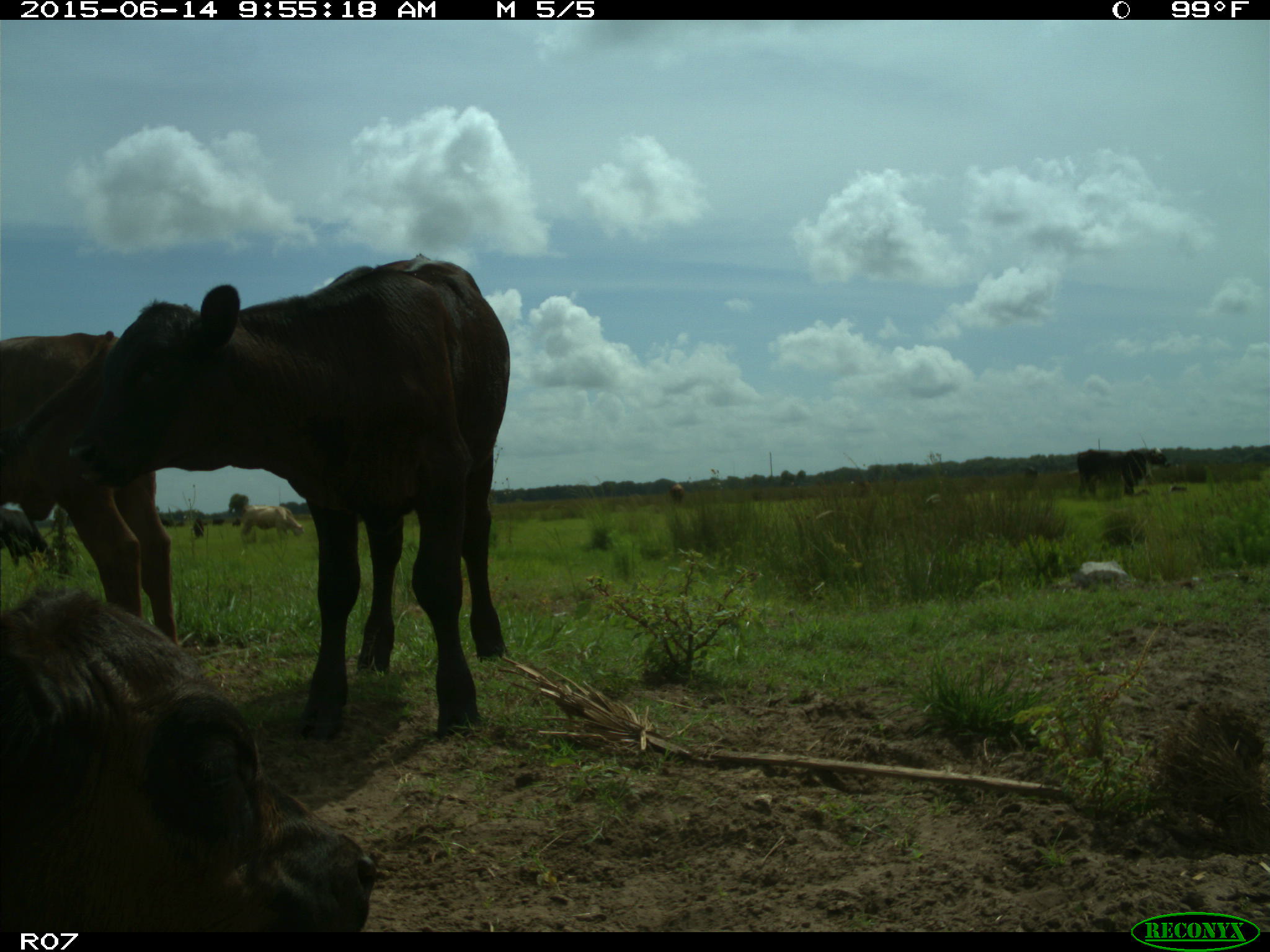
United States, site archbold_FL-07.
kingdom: Animalia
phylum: Chordata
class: Mammalia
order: Artiodactyla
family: Bovidae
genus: Bos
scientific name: Bos taurus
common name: domestic cow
Bos taurus (domestic cow).